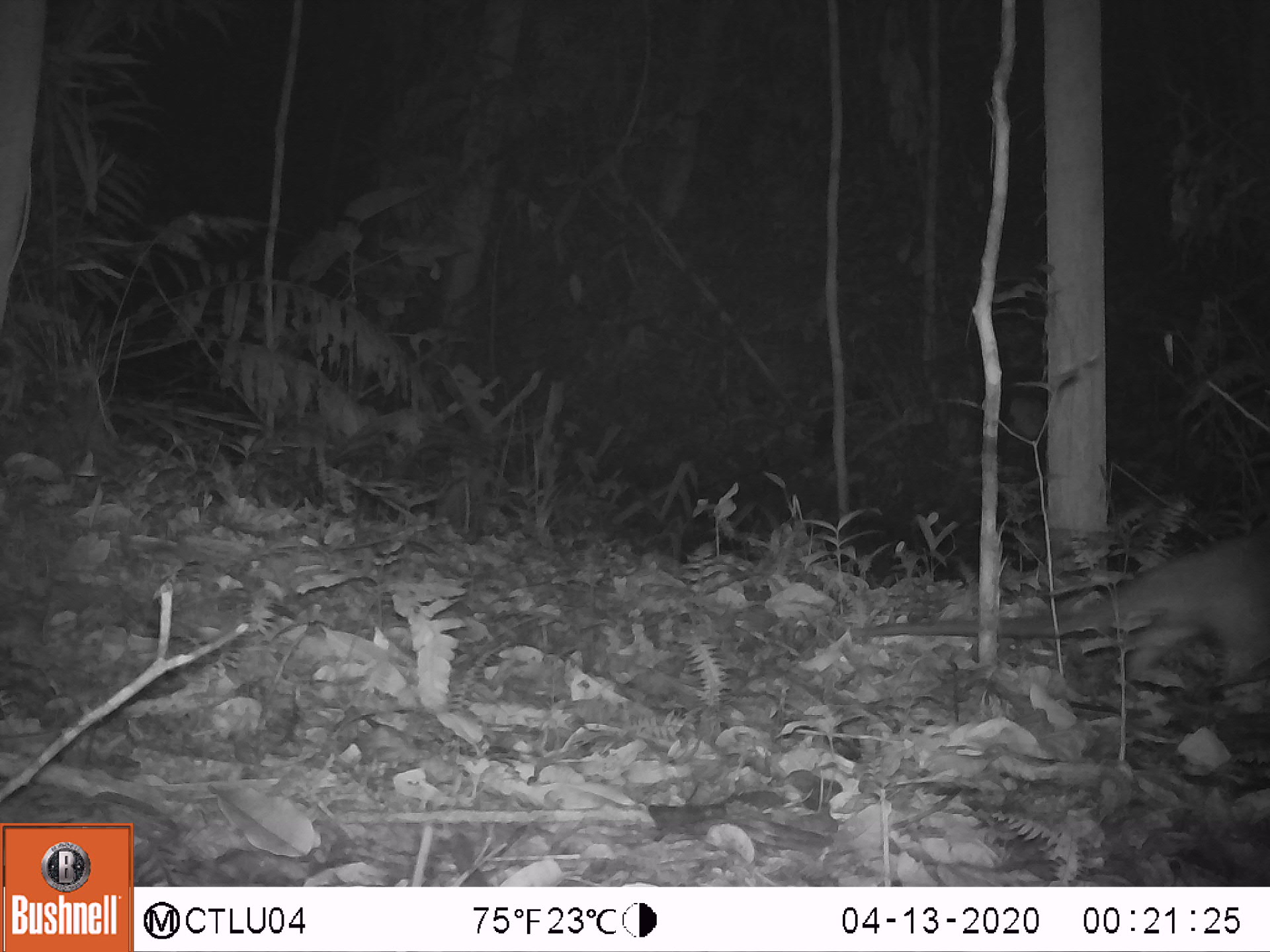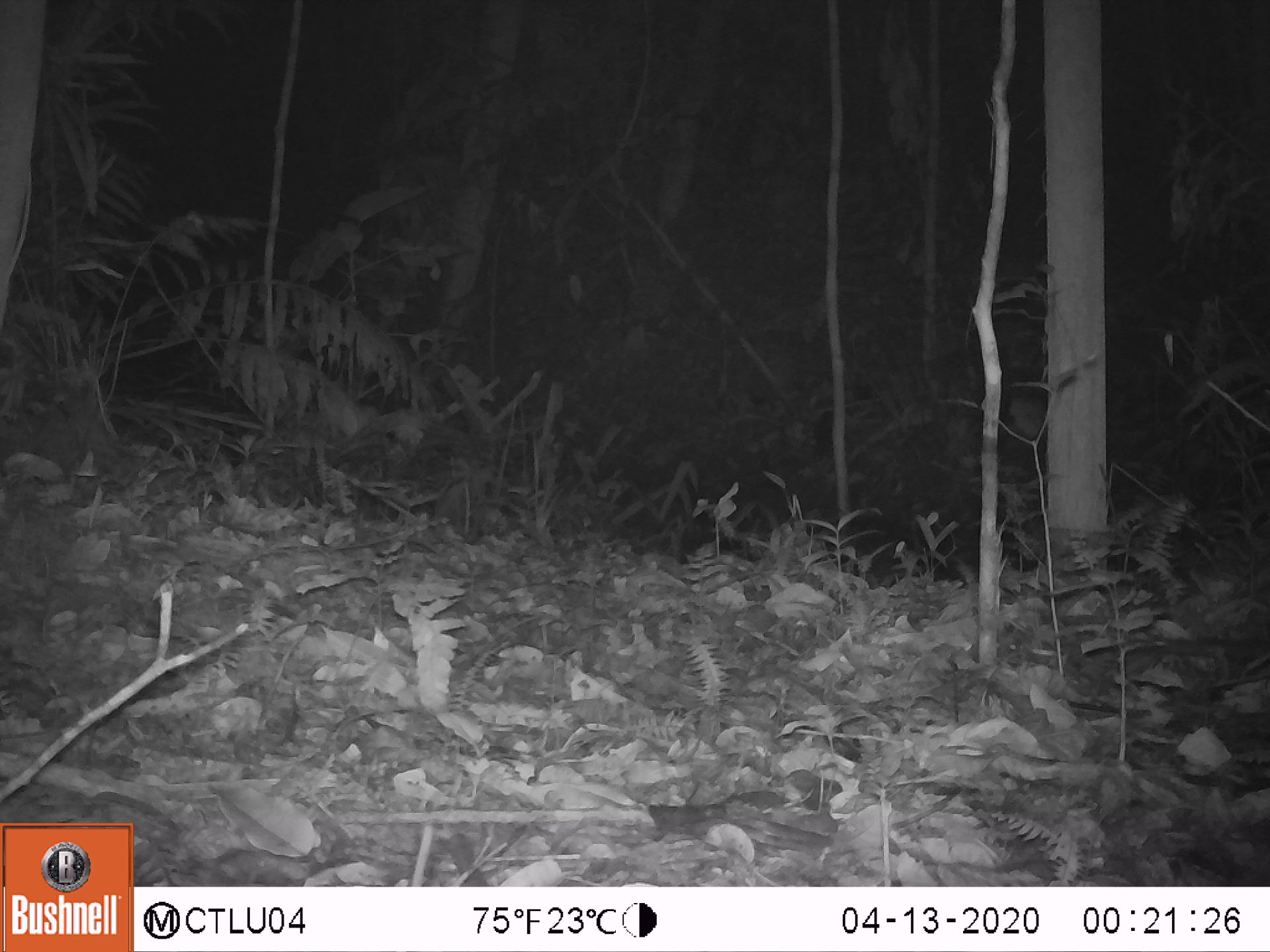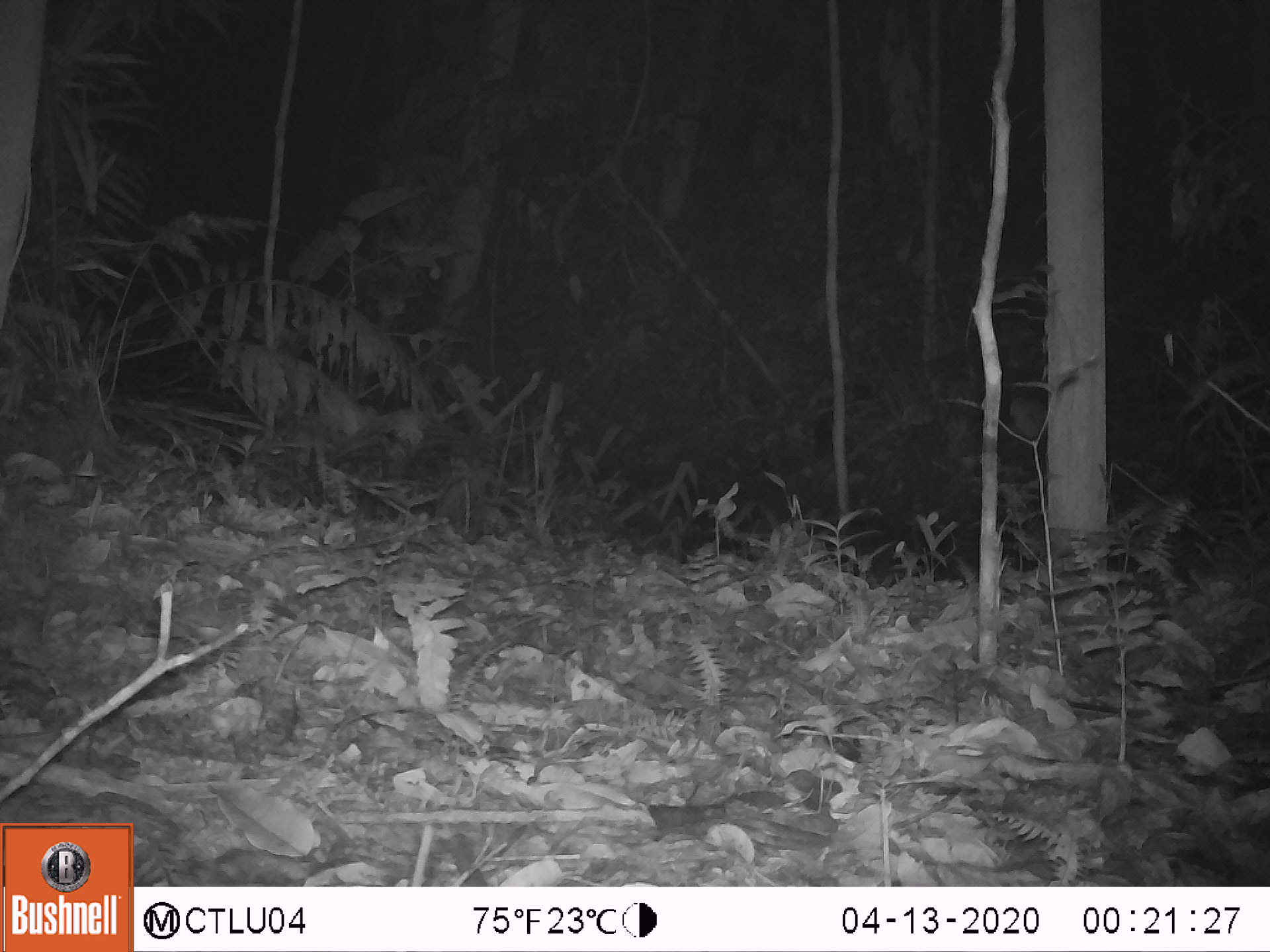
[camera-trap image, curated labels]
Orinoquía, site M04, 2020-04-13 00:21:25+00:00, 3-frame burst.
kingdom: Animalia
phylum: Chordata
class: Mammalia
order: Pilosa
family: Myrmecophagidae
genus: Tamandua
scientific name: Tamandua tetradactyla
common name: southern tamandua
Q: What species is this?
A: Southern tamandua (Tamandua tetradactyla).